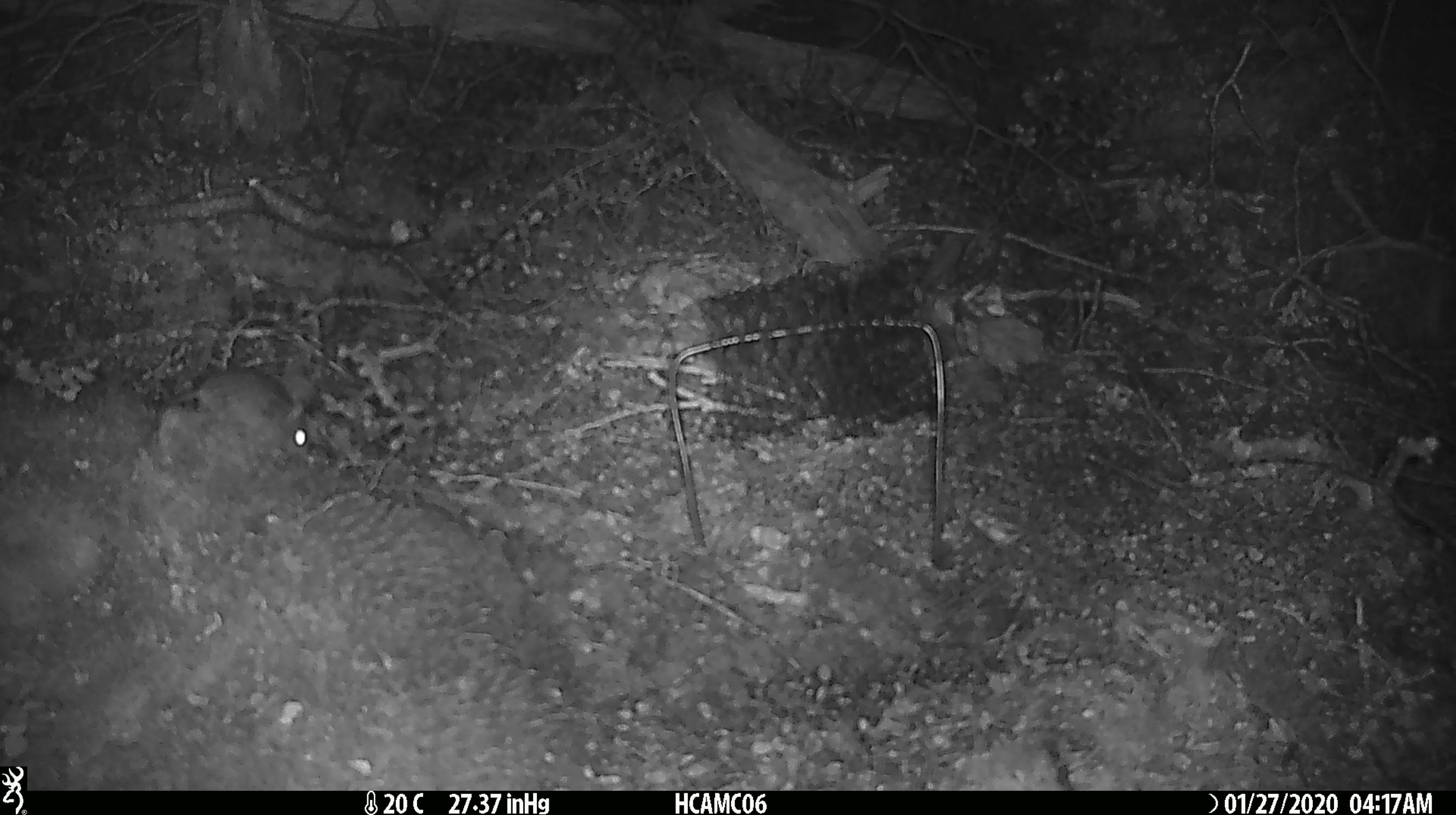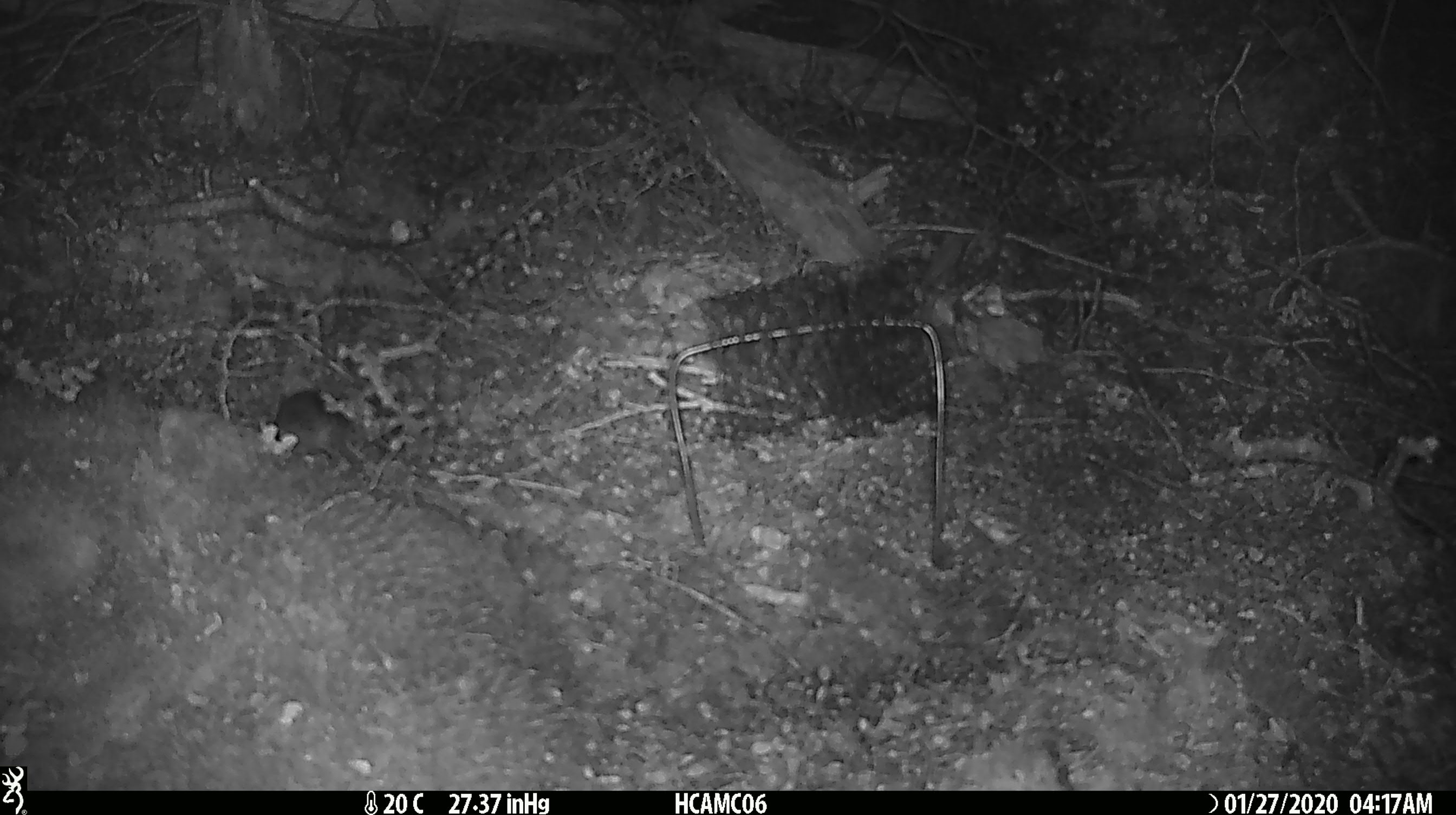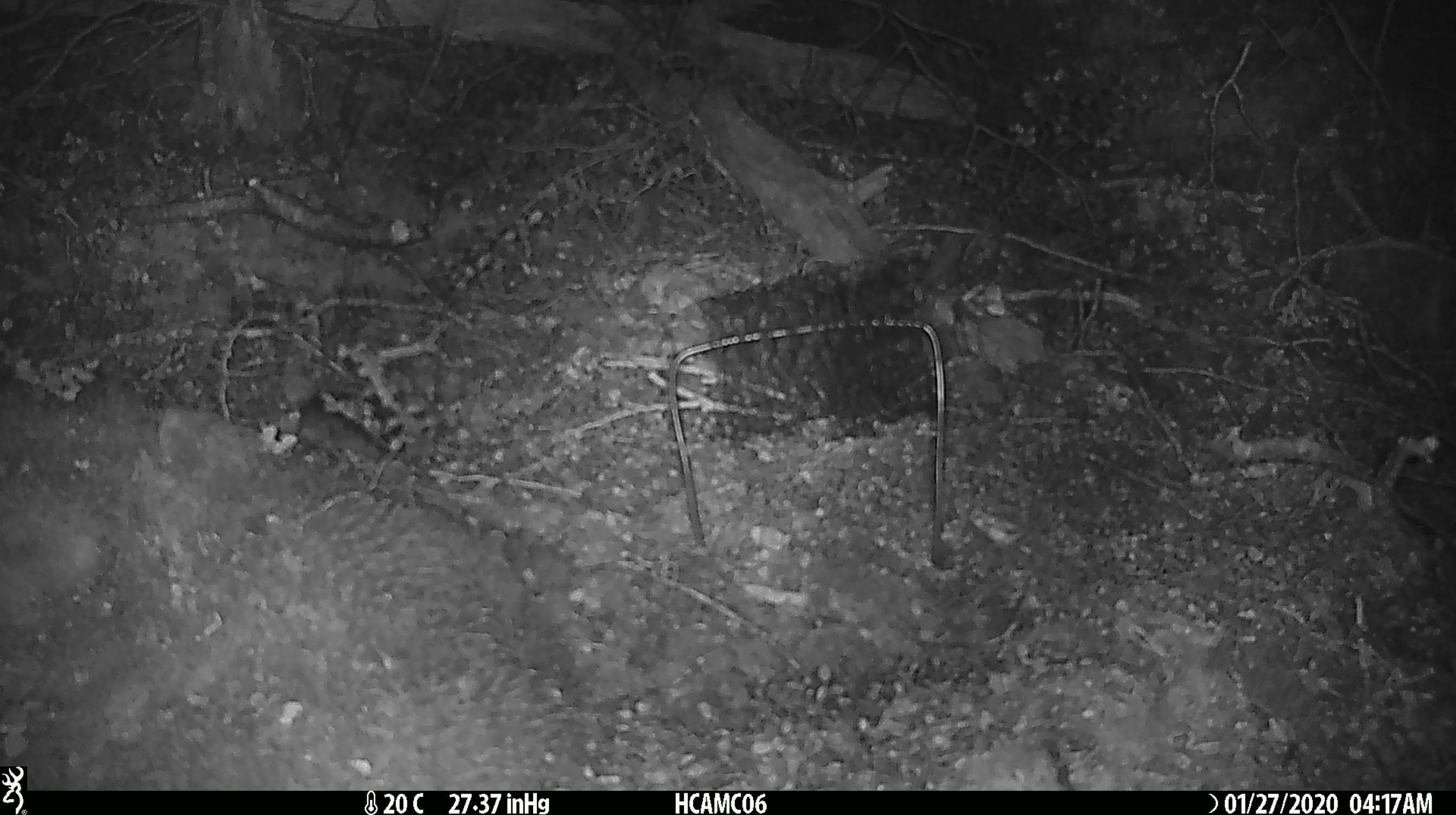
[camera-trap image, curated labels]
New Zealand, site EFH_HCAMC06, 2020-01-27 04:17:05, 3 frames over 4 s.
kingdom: Animalia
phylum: Chordata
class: Mammalia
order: Rodentia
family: Muridae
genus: Mus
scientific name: Mus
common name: mouse